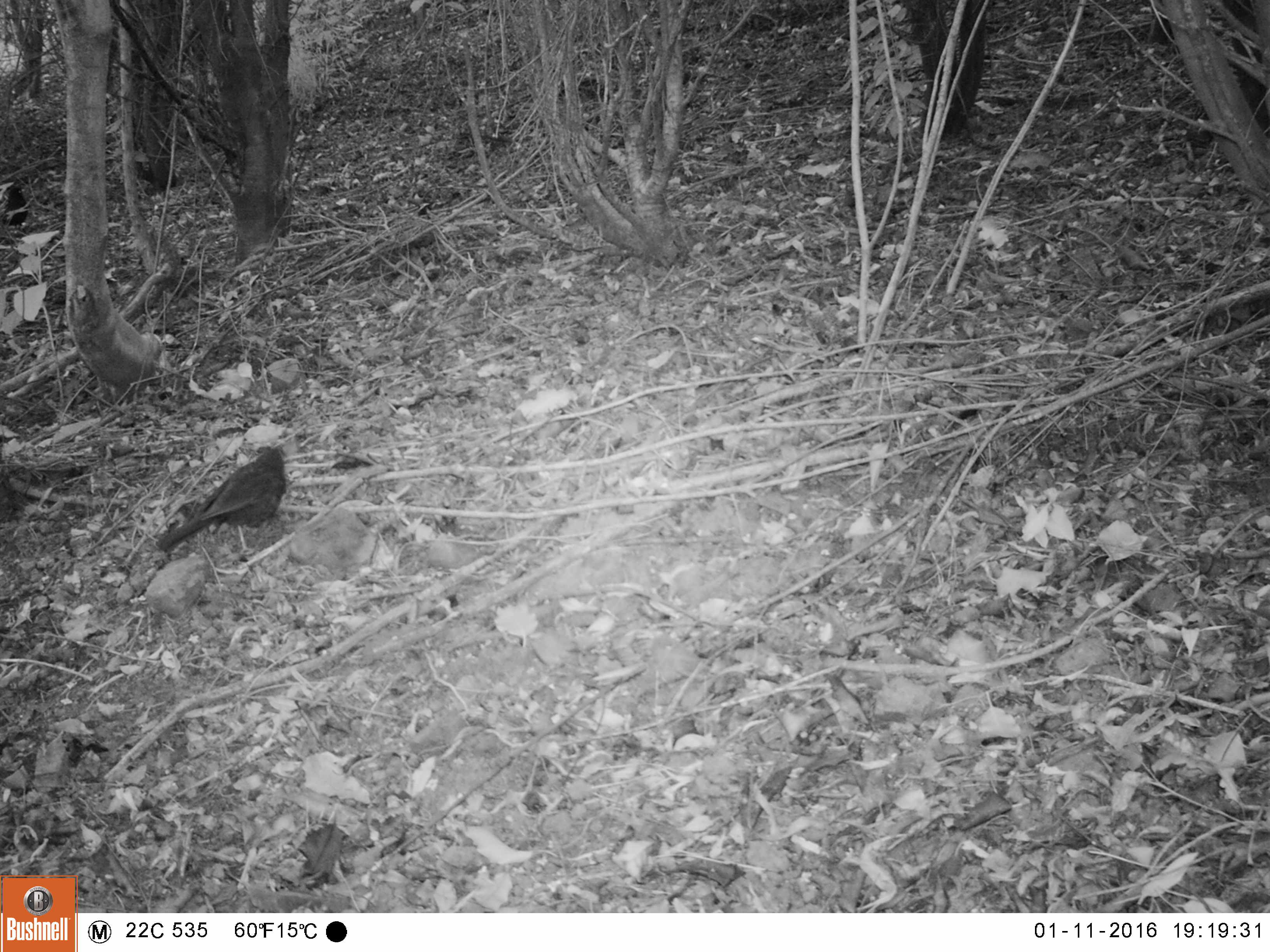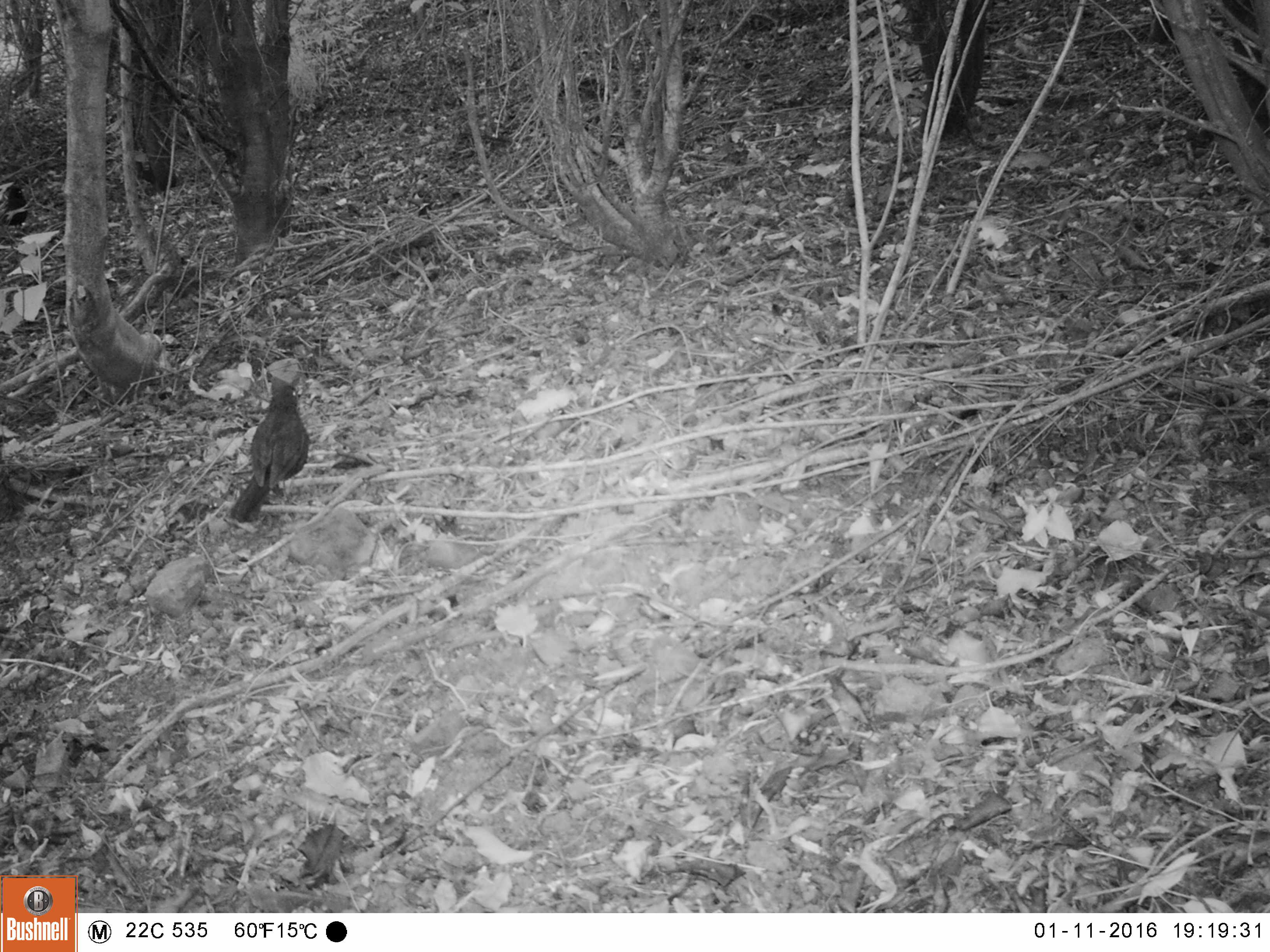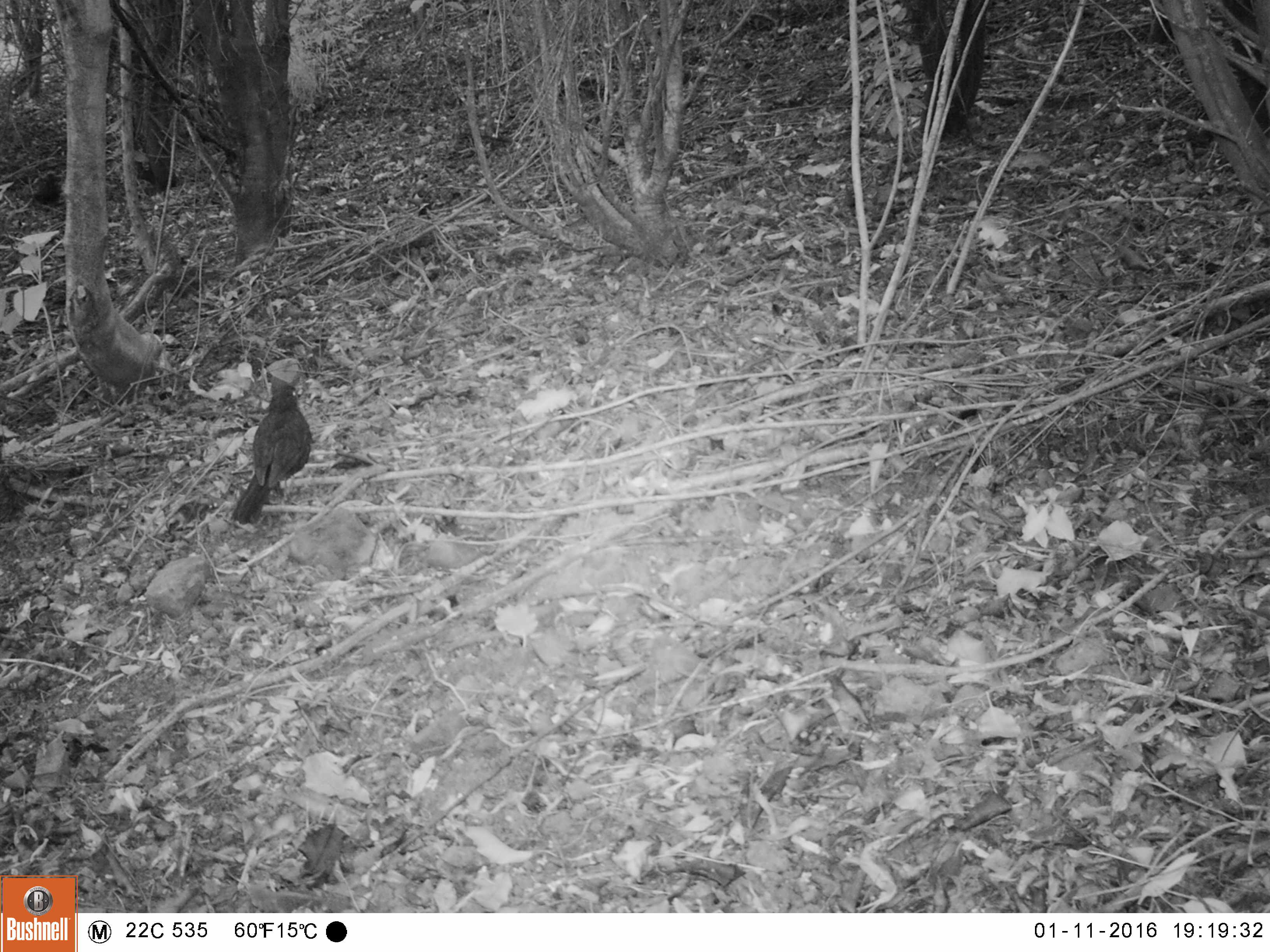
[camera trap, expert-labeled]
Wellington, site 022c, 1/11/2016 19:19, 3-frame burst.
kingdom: Animalia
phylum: Chordata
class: Aves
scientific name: Aves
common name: bird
Bird (Aves).